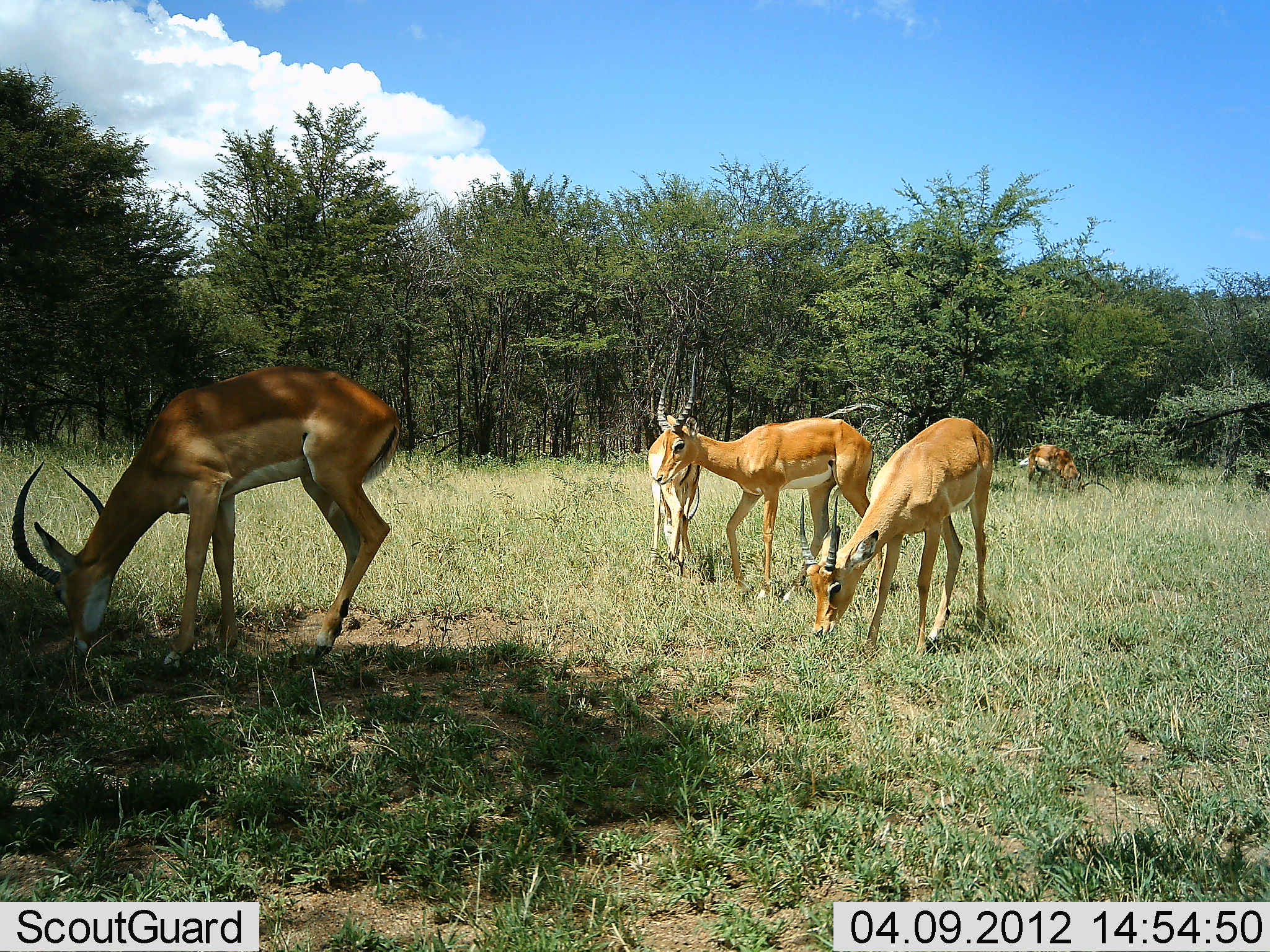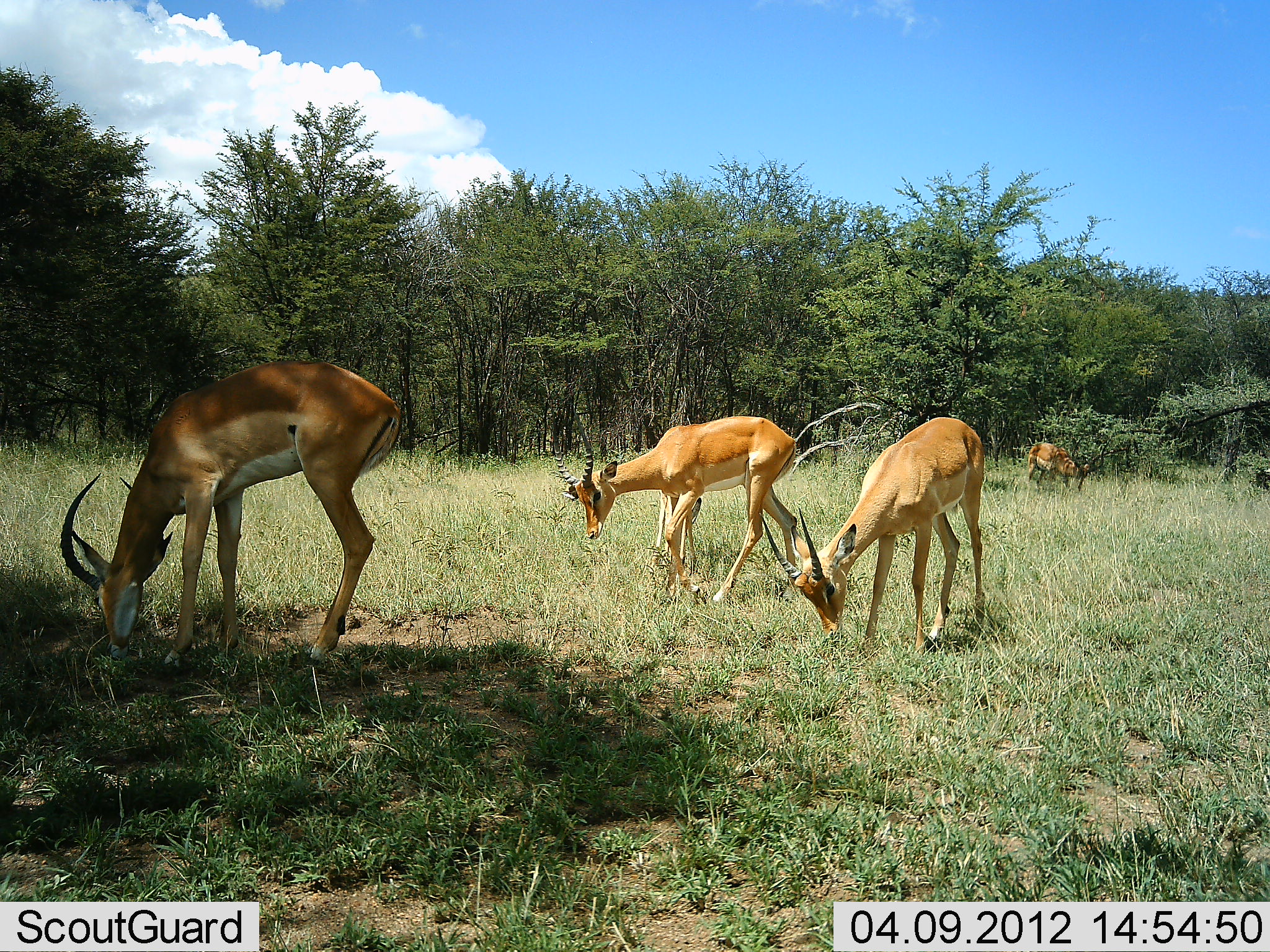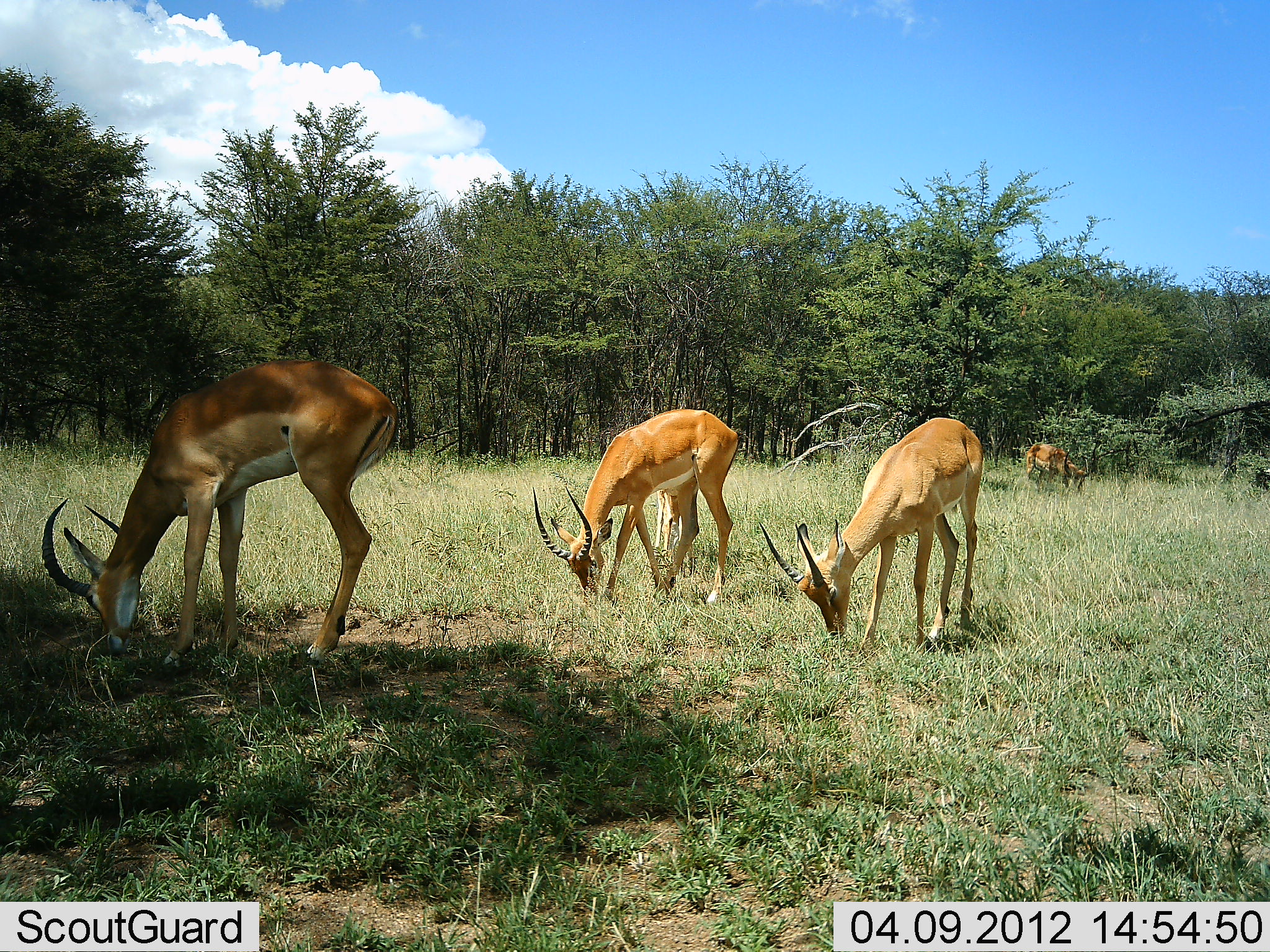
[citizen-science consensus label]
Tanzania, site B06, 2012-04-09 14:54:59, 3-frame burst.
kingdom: Animalia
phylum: Chordata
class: Mammalia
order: Artiodactyla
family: Bovidae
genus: Aepyceros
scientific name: Aepyceros melampus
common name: impala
Impala (Aepyceros melampus), count 5. Behavior (volunteer vote fractions): standing 33%, resting 0%, moving 7%, interacting 0%. Young present (vote fraction): 7%. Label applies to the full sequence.